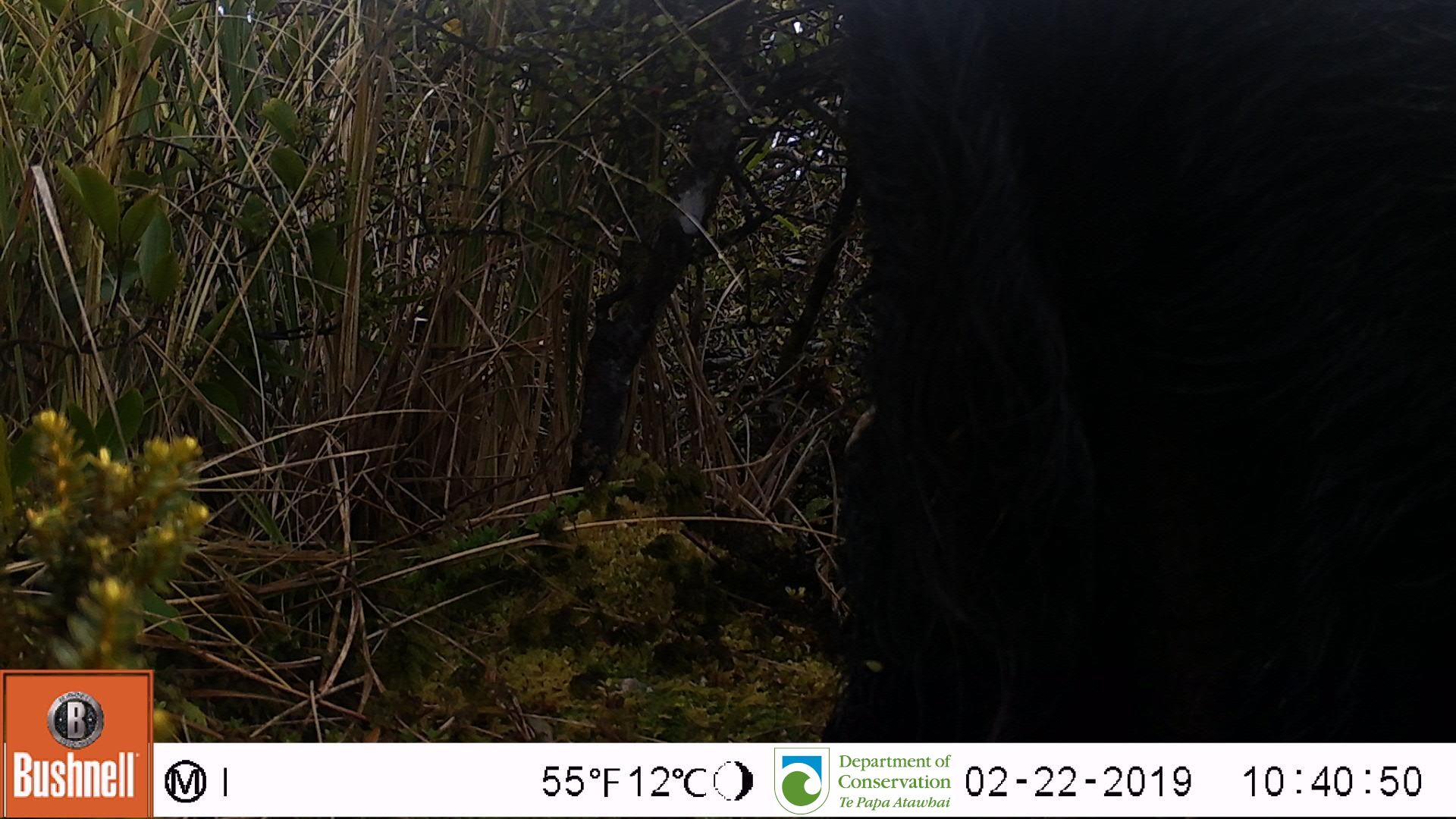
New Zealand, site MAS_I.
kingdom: Animalia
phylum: Chordata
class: Mammalia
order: Artiodactyla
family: Suidae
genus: Sus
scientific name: Sus scrofa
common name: pig